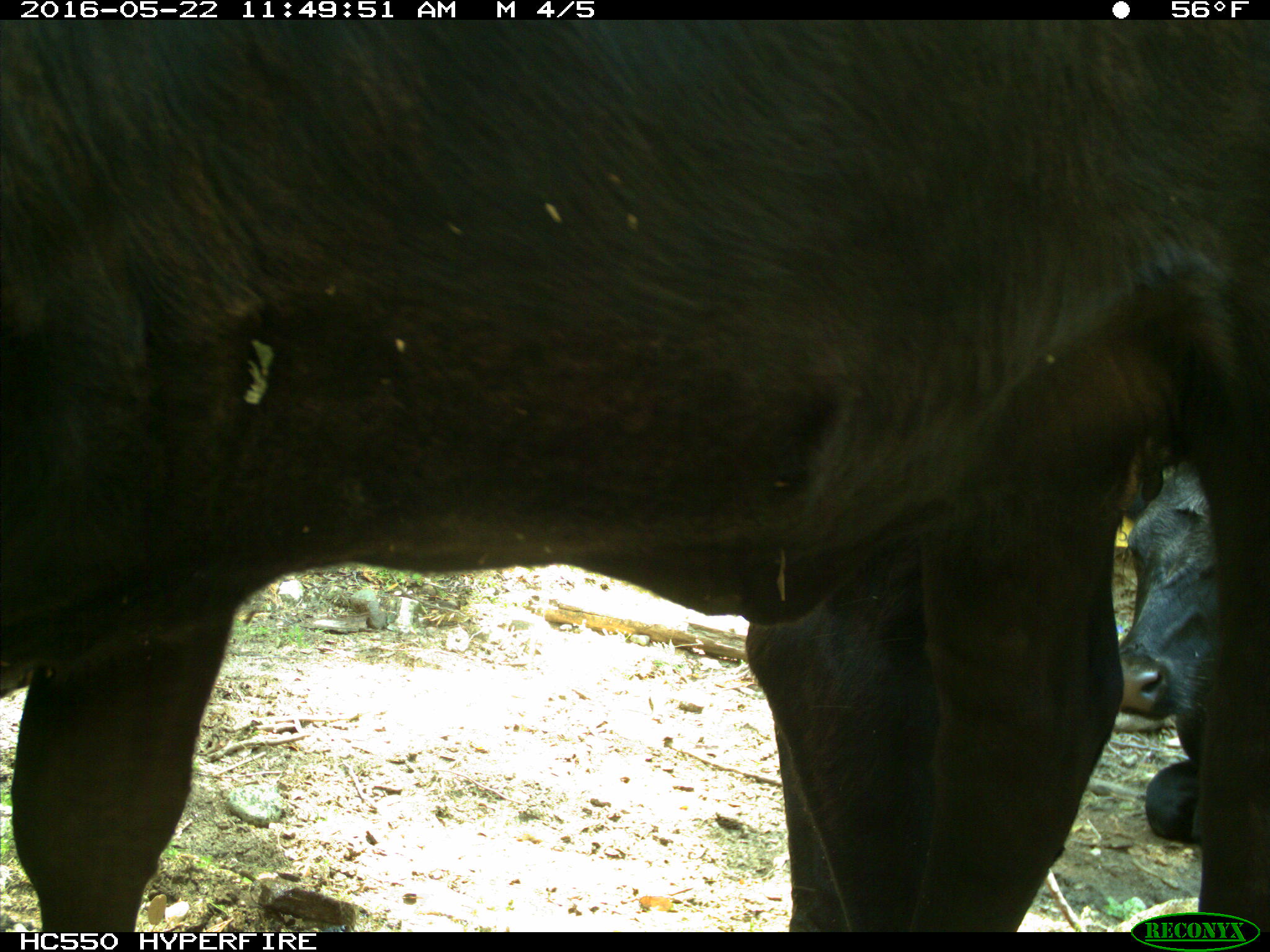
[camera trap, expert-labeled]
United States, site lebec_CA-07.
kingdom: Animalia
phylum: Chordata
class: Mammalia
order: Artiodactyla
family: Bovidae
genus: Bos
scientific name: Bos taurus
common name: domestic cow